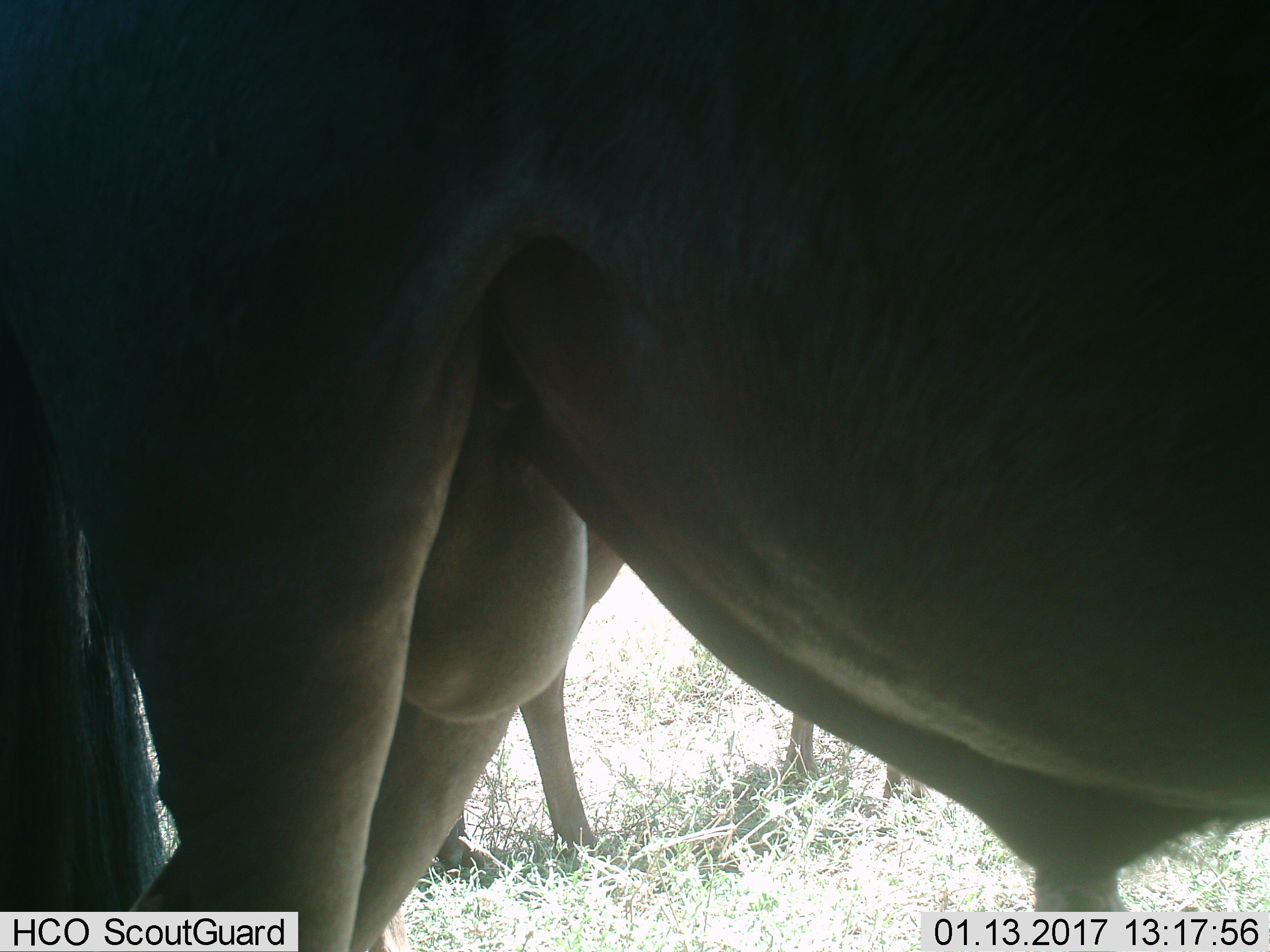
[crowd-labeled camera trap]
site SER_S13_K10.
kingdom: Animalia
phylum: Chordata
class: Mammalia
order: Artiodactyla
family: Bovidae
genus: Connochaetes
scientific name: Connochaetes taurinus taurinus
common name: blue wildebeest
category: wildebeestblue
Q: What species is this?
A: Wildebeestblue (blue wildebeest) (Connochaetes taurinus taurinus).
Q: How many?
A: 2.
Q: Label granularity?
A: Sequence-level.